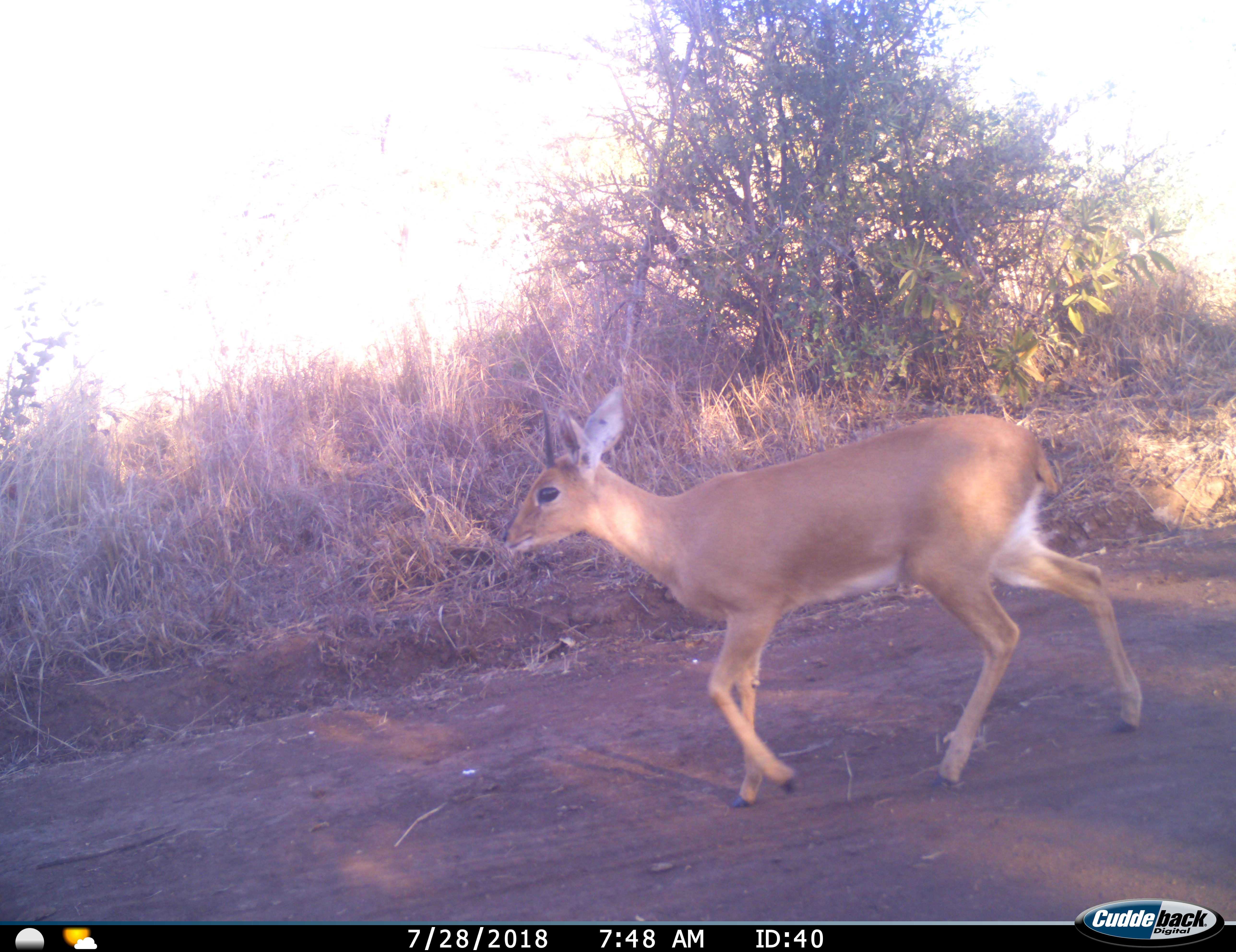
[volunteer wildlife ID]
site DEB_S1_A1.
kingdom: Animalia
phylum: Chordata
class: Mammalia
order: Artiodactyla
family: Bovidae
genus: Raphicerus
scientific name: Raphicerus campestris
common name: steenbok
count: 1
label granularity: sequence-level